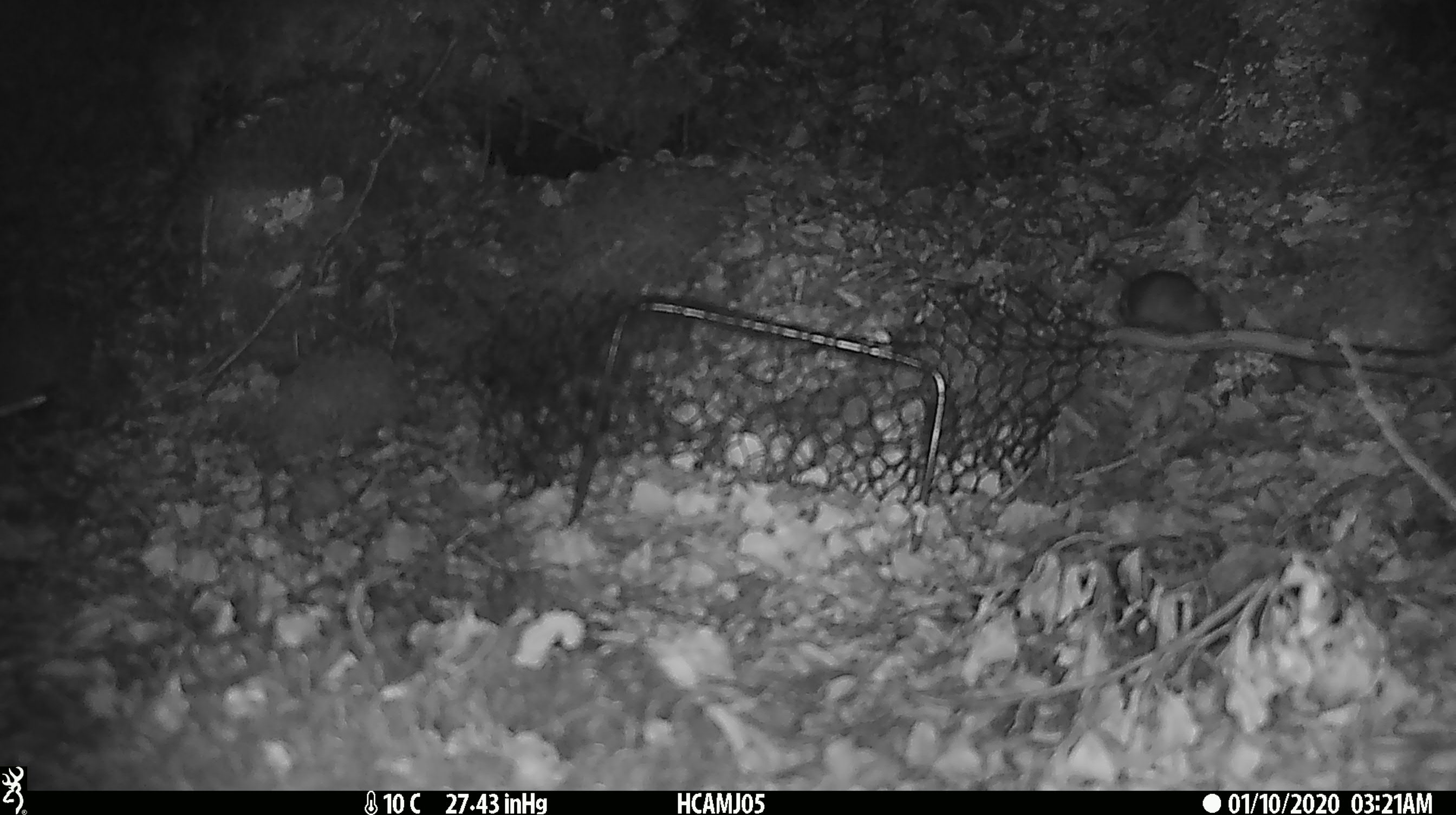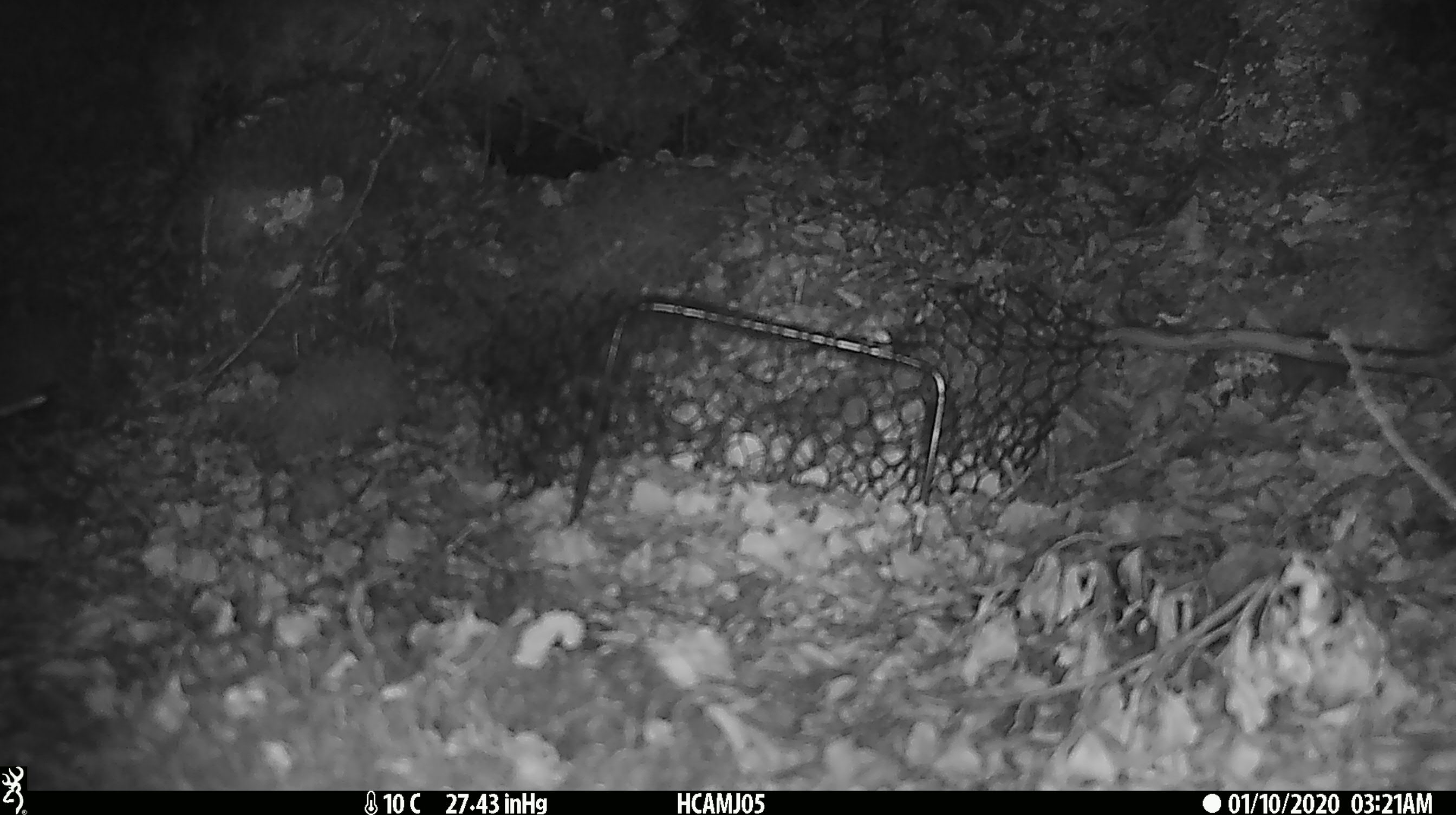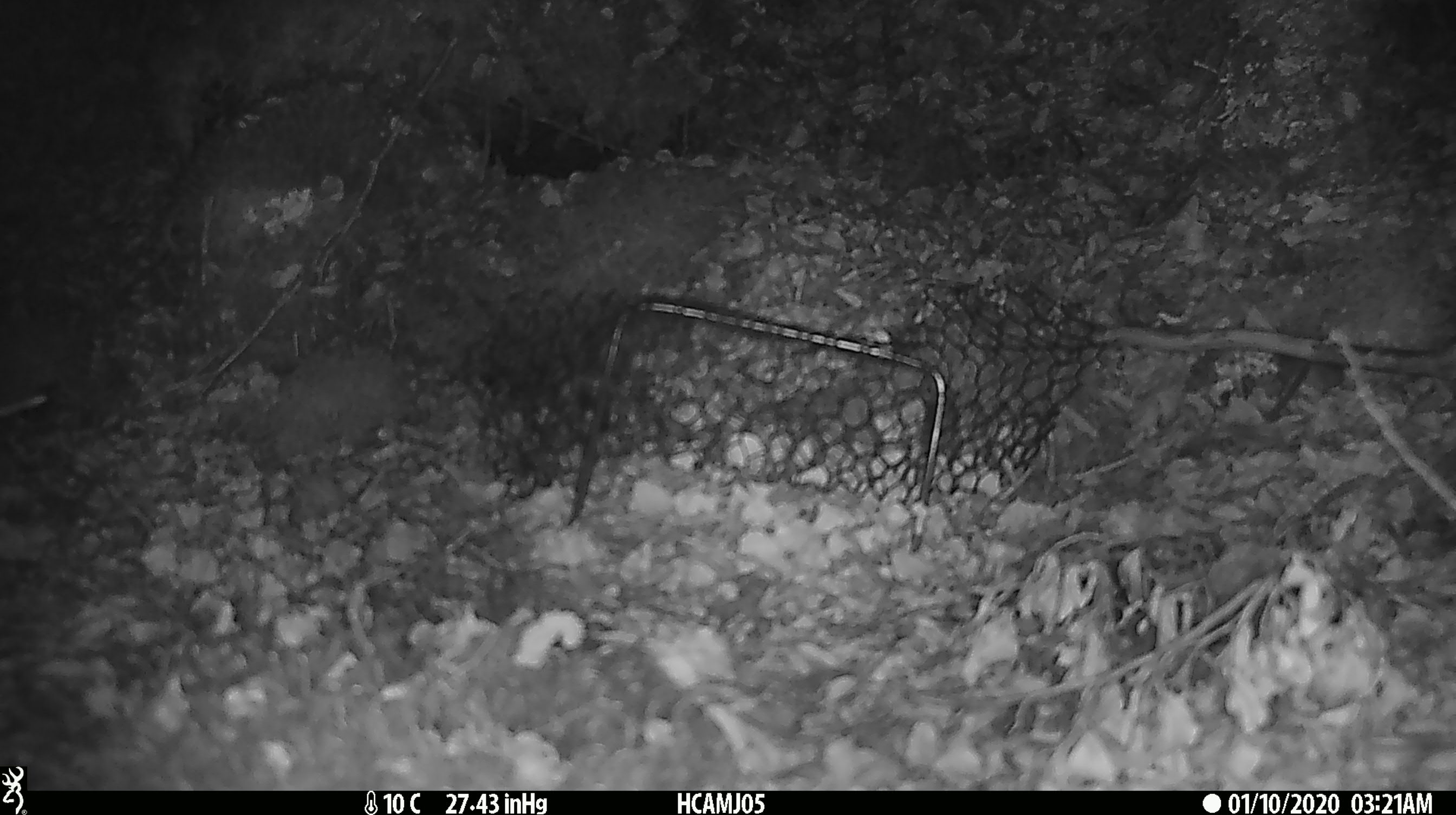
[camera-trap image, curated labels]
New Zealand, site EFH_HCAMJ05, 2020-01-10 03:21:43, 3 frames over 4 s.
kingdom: Animalia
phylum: Chordata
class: Mammalia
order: Rodentia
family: Muridae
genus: Mus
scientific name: Mus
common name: mouse